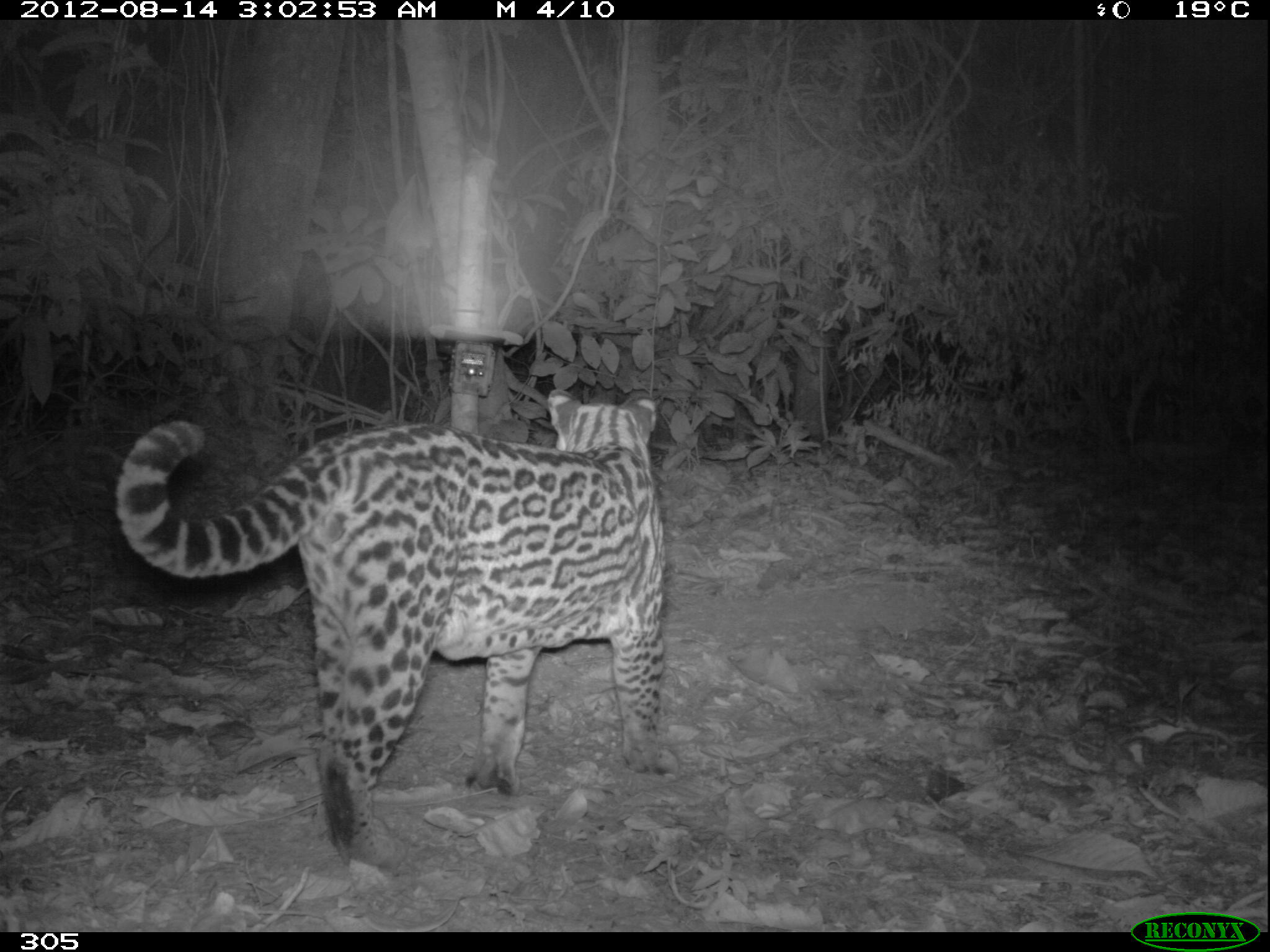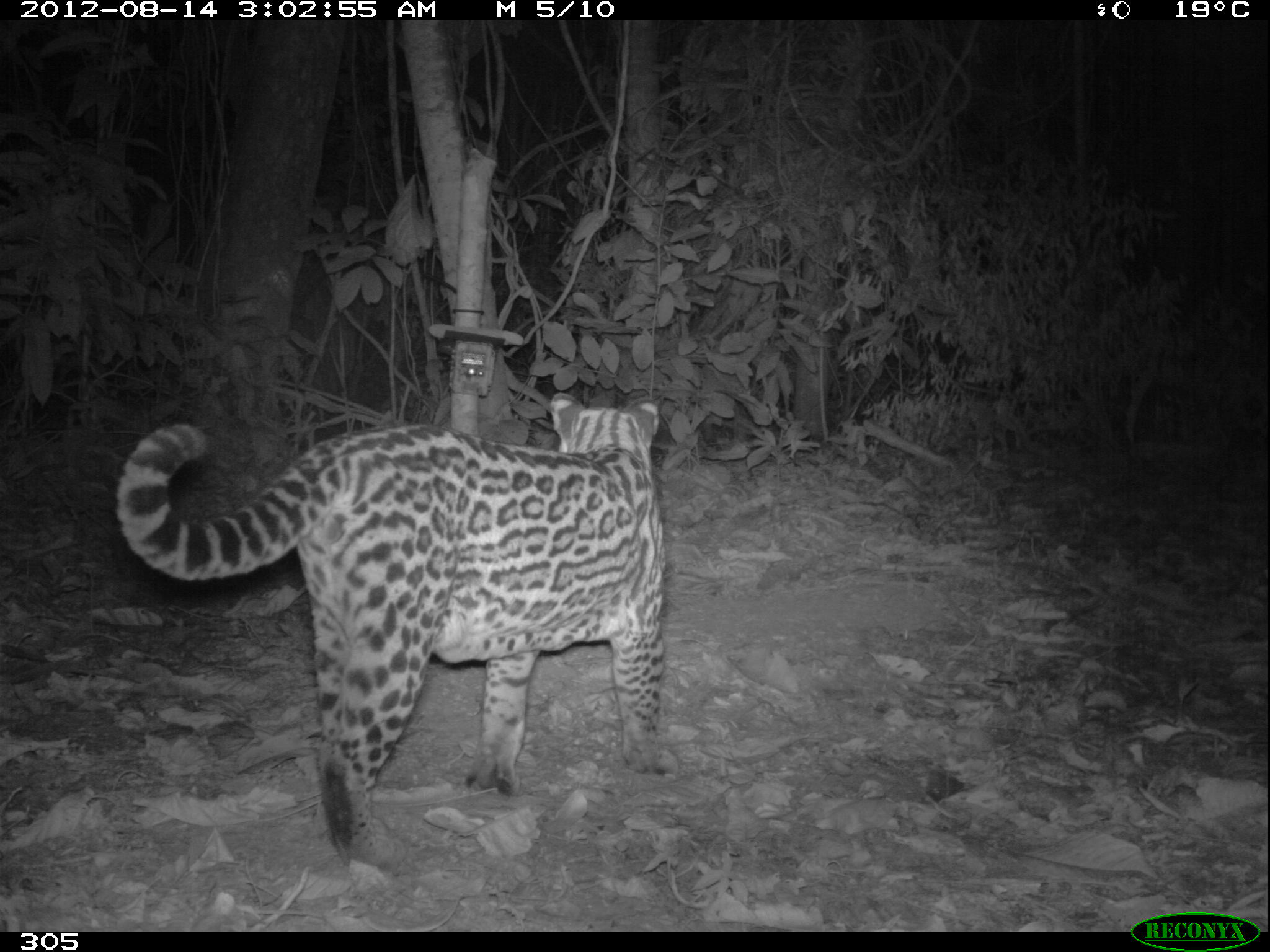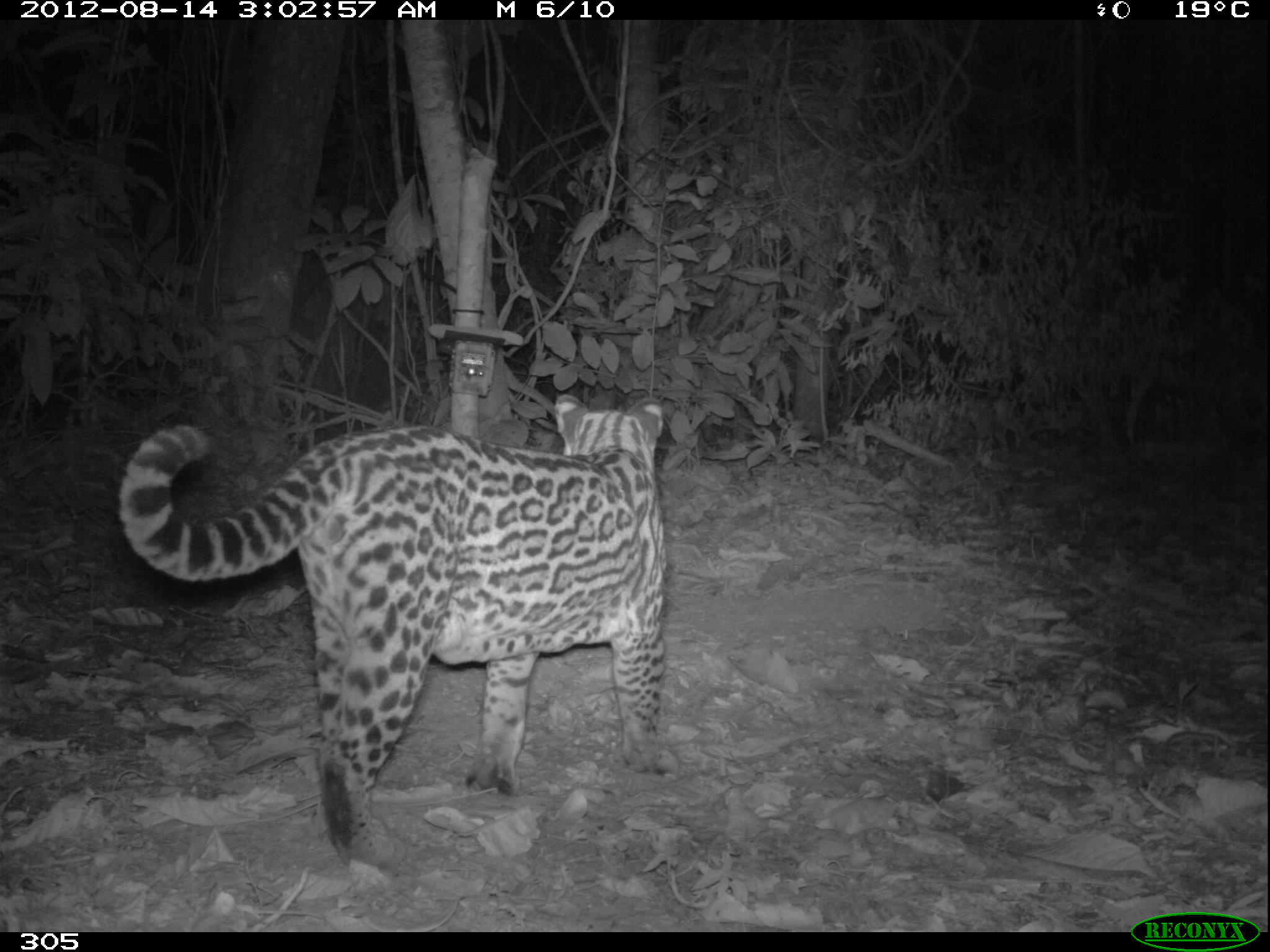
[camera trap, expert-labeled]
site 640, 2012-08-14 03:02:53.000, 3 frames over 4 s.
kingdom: Animalia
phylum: Chordata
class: Mammalia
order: Carnivora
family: Felidae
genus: Leopardus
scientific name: Leopardus pardalis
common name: ocelot